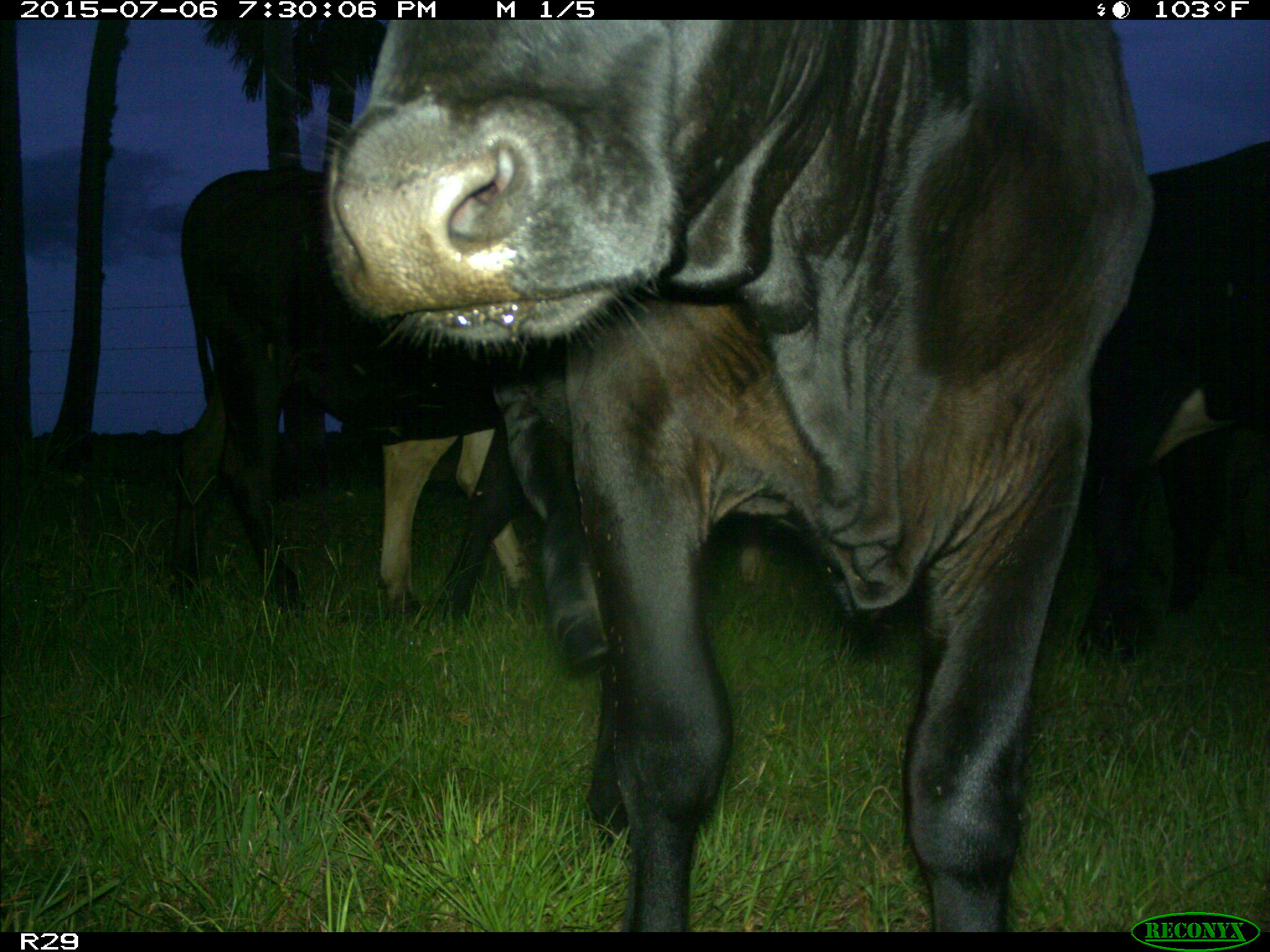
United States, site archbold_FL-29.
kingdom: Animalia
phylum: Chordata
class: Mammalia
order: Artiodactyla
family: Bovidae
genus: Bos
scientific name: Bos taurus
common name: domestic cow